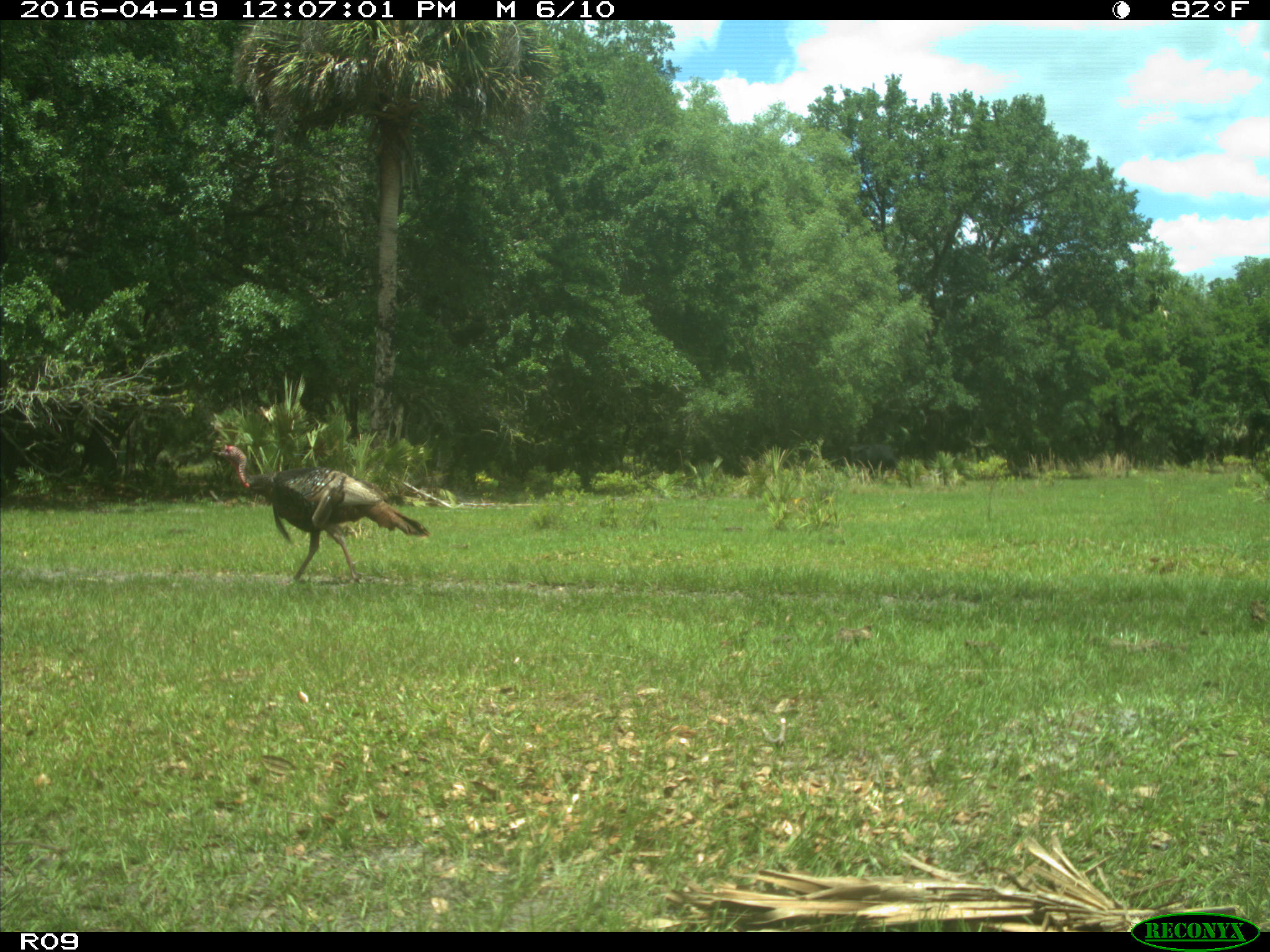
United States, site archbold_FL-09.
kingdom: Animalia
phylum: Chordata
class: Aves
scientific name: Aves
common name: birds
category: unidentified bird